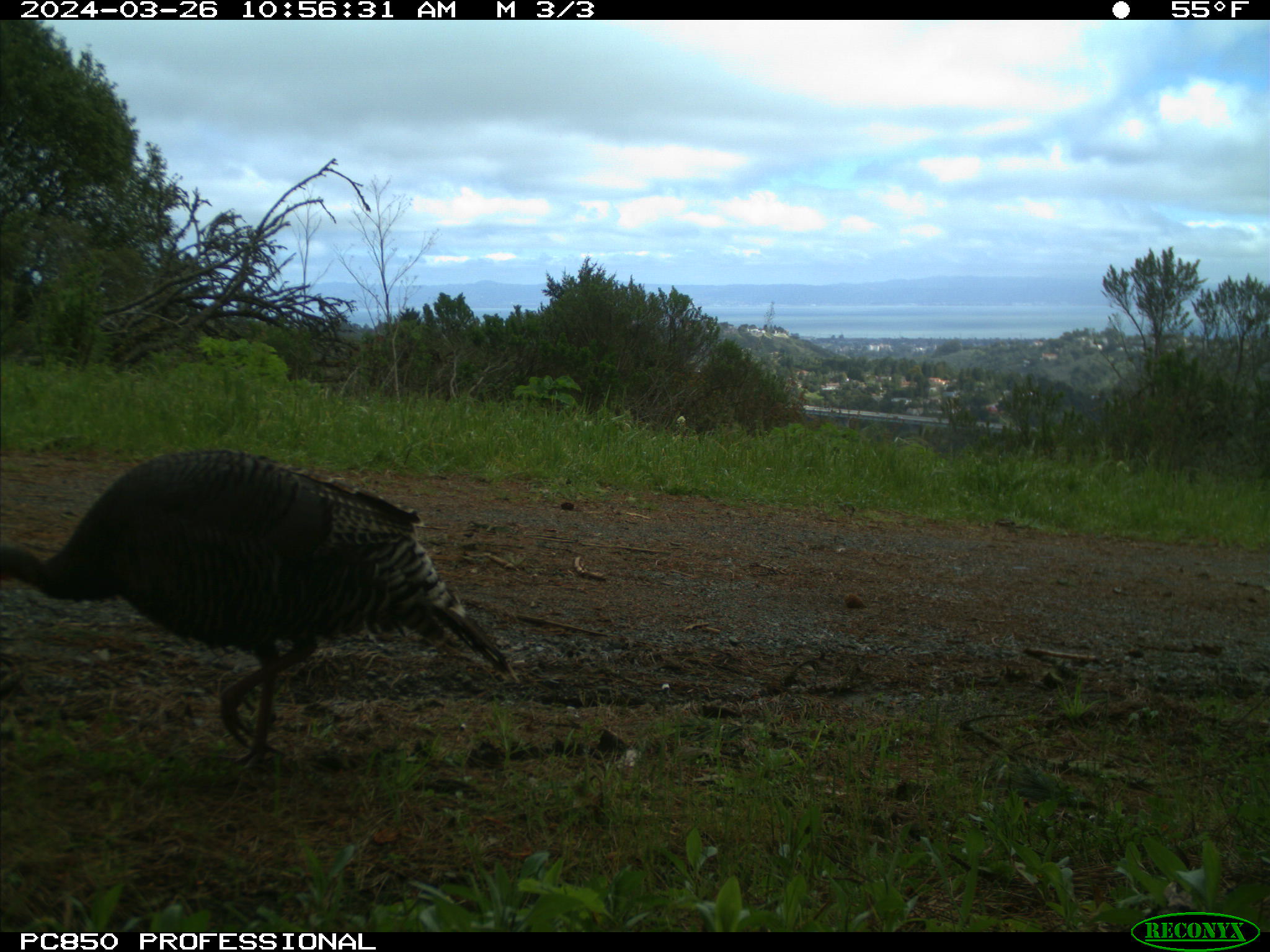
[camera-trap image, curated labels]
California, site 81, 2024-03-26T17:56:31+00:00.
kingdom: Animalia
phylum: Chordata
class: Aves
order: Galliformes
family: Phasianidae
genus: Meleagris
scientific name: Meleagris gallopavo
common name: turkey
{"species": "turkey (Meleagris gallopavo)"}